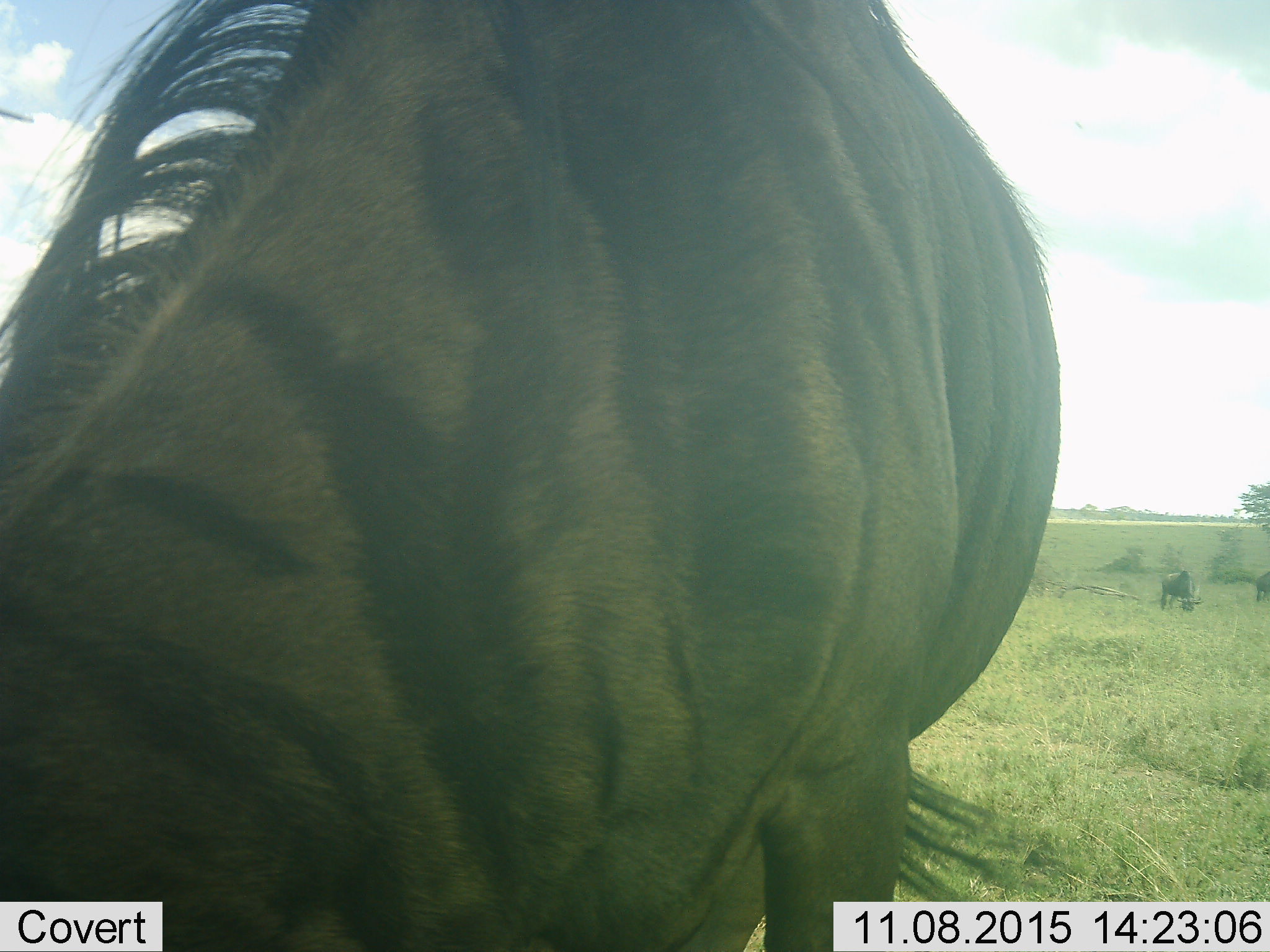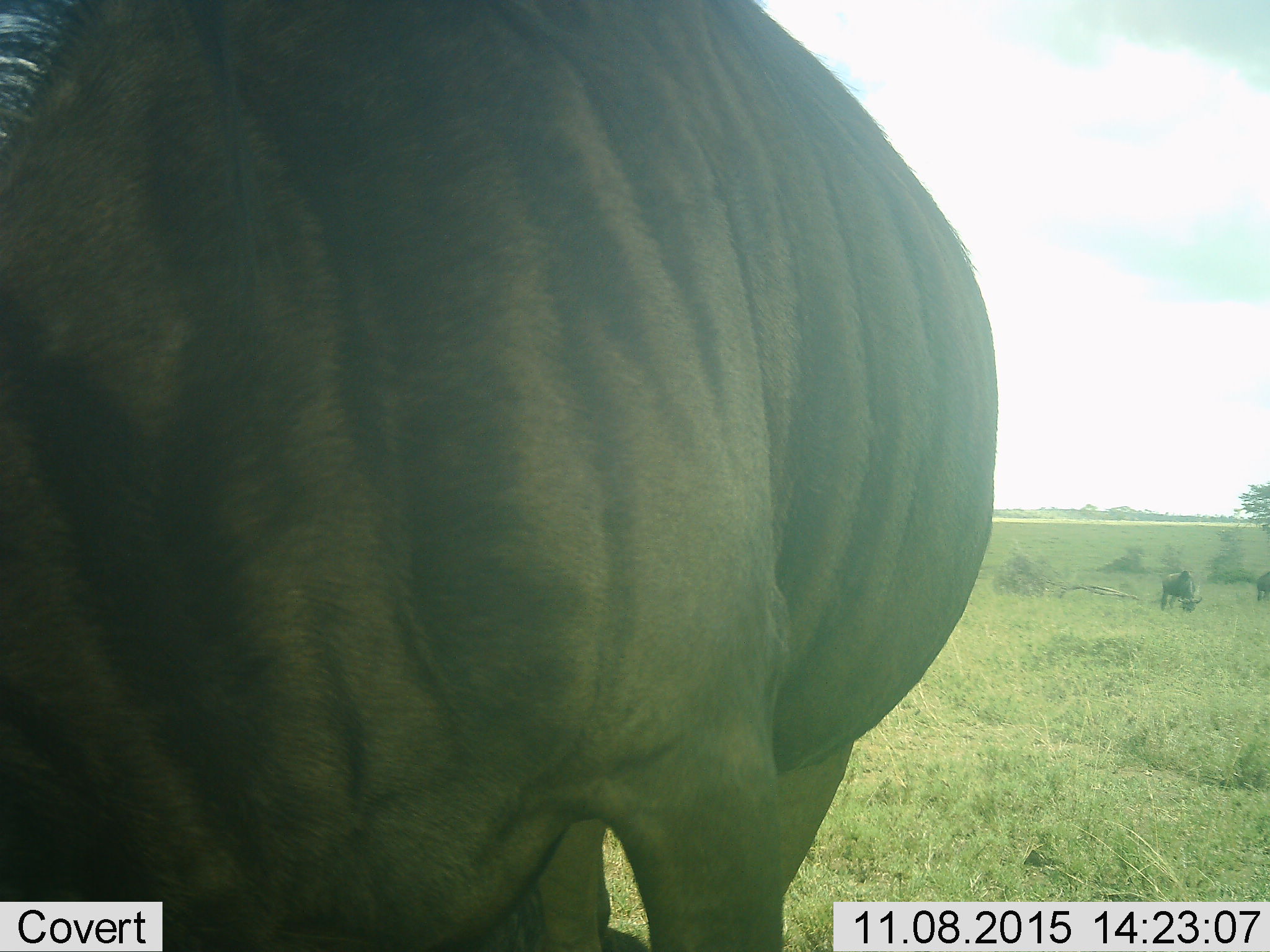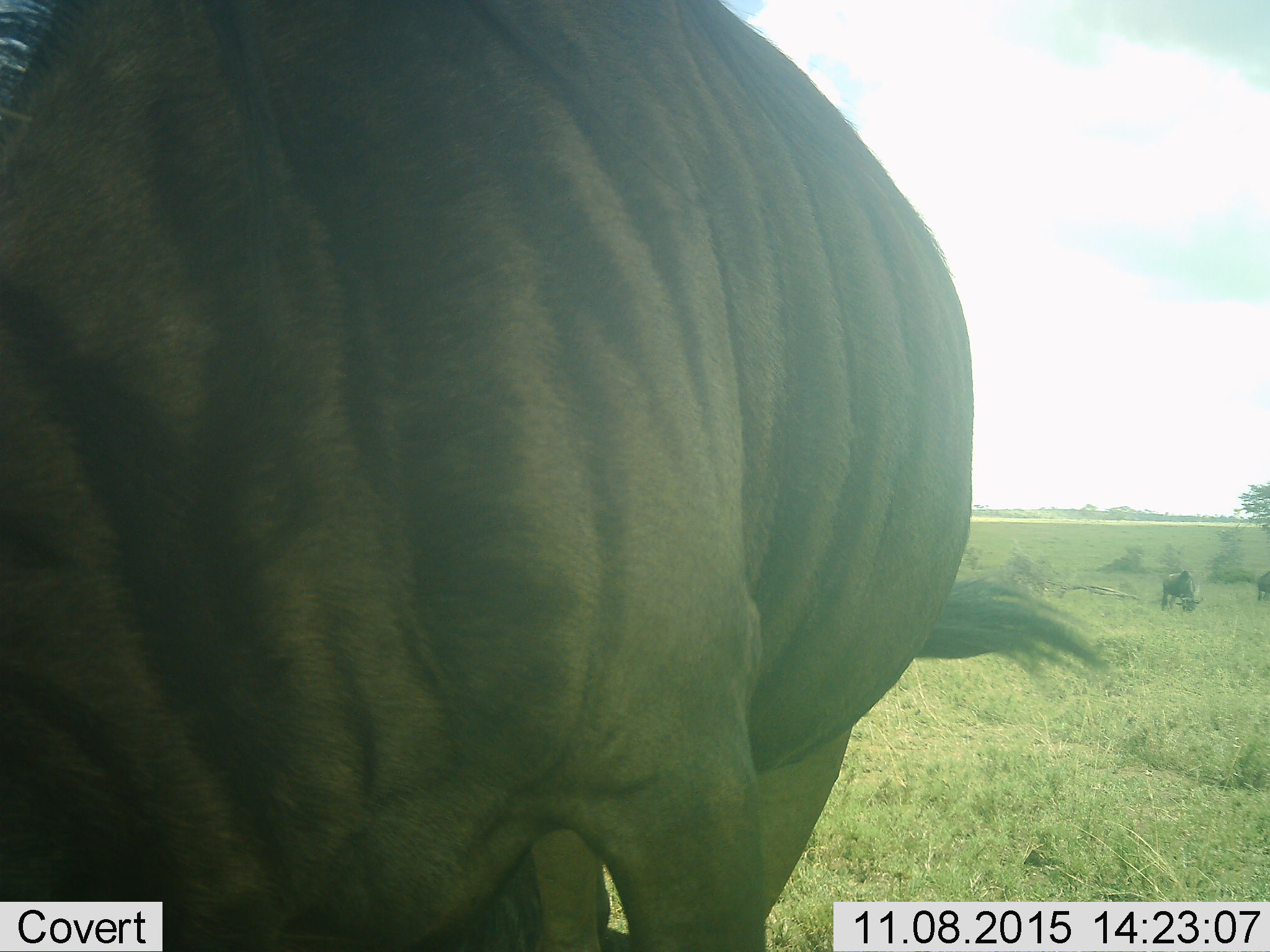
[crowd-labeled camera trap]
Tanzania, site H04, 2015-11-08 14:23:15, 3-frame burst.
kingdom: Animalia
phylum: Chordata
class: Mammalia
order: Artiodactyla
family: Bovidae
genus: Connochaetes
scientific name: Connochaetes taurinus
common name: blue wildebeest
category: wildebeest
Wildebeest (blue wildebeest) (Connochaetes taurinus), count 3. Behavior (volunteer vote fractions): standing 50%, resting 0%, moving 12%, interacting 0%. Young present (vote fraction): 0%. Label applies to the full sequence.